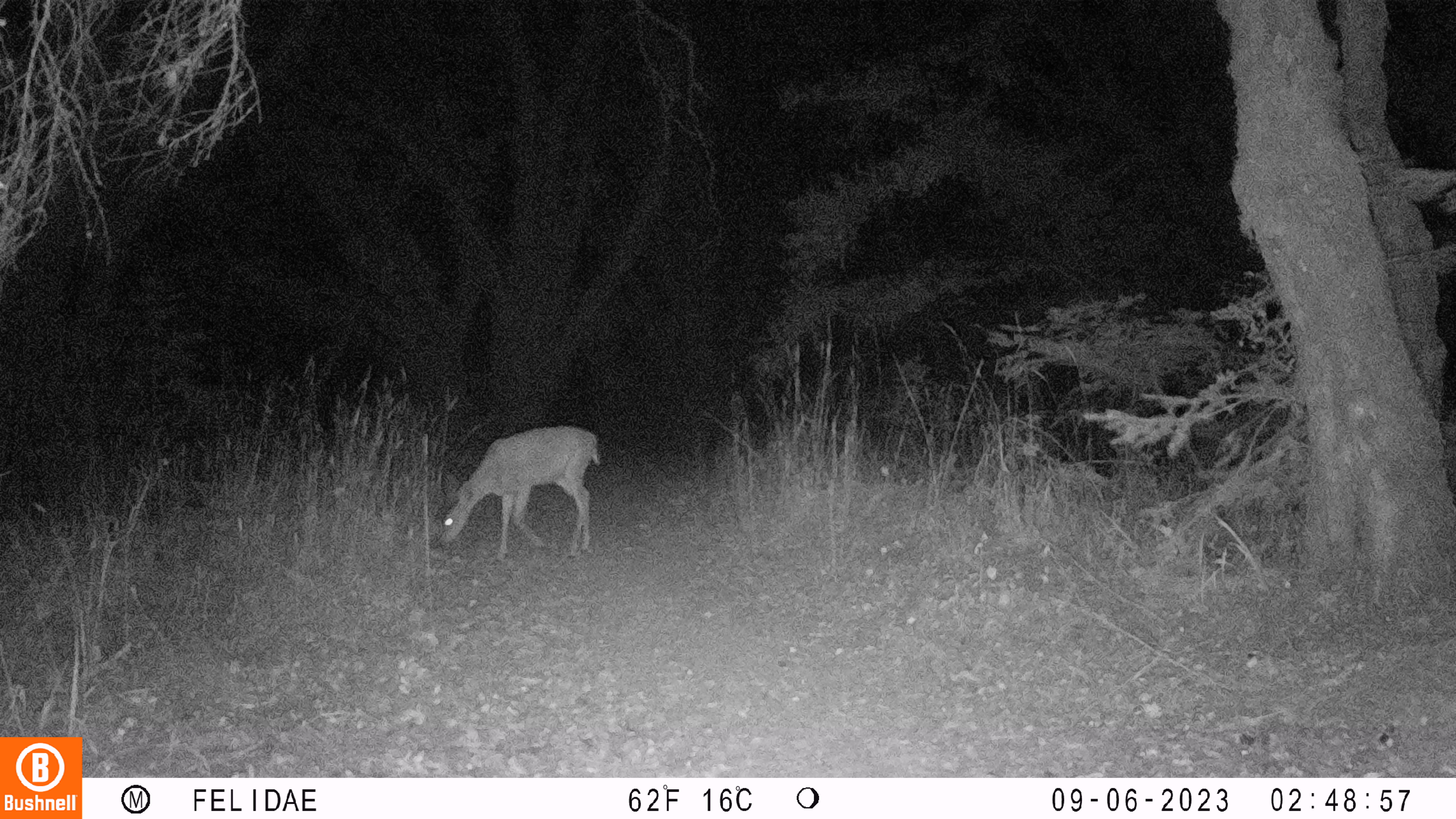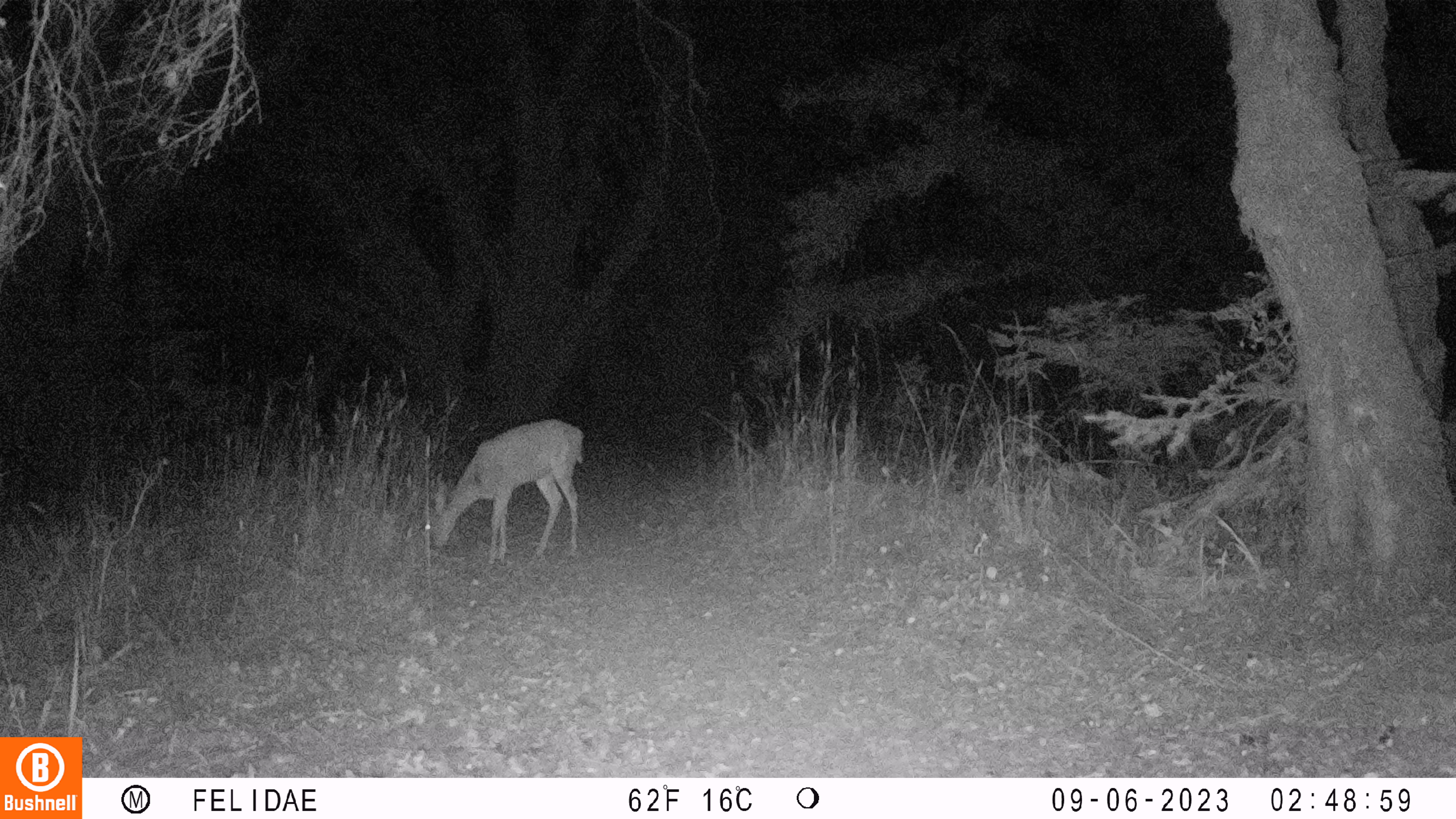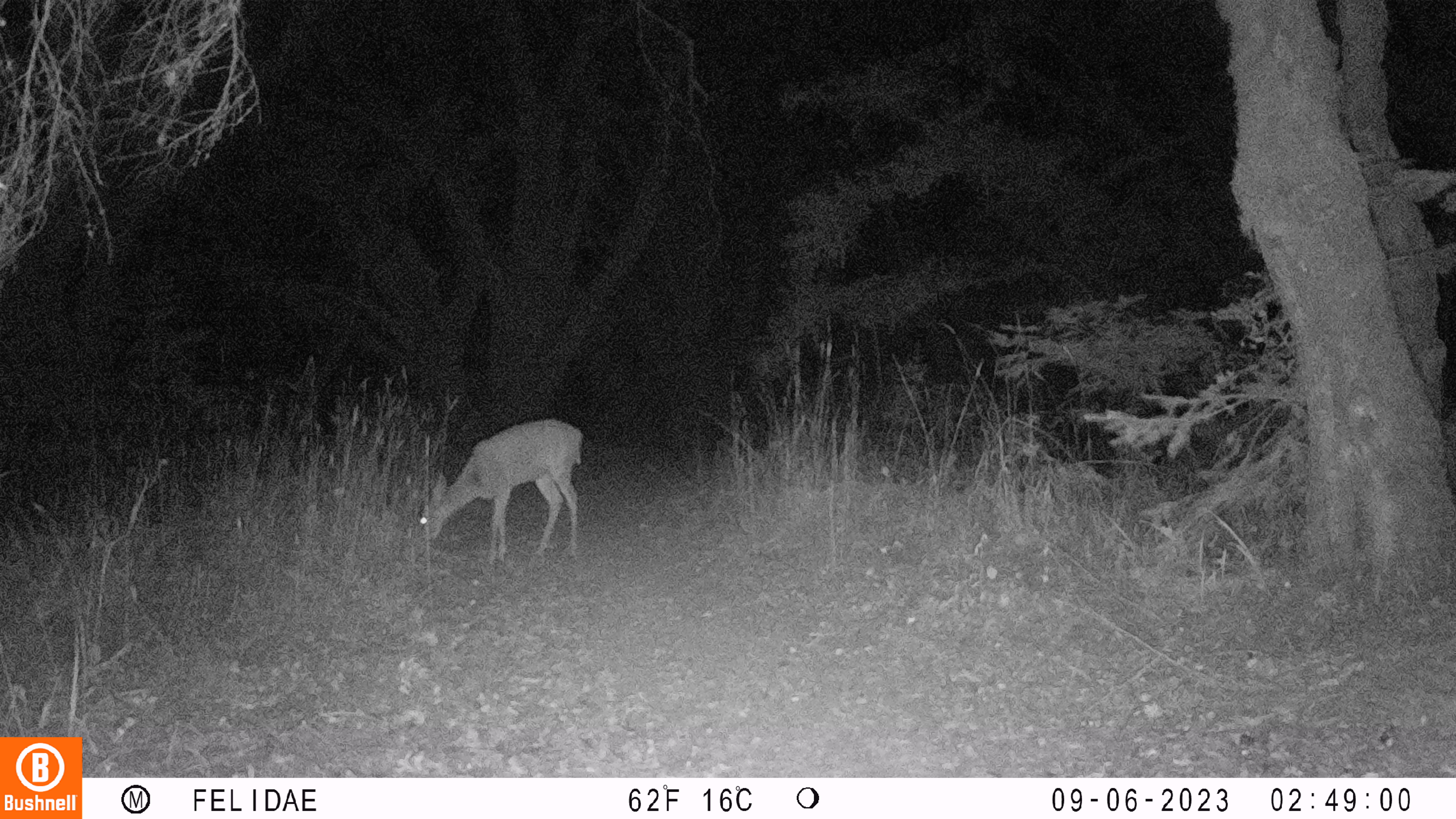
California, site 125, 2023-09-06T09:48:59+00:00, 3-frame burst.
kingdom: Animalia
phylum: Chordata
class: Mammalia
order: Artiodactyla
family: Cervidae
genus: Odocoileus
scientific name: Odocoileus hemionus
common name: mule deer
Mule deer (Odocoileus hemionus).